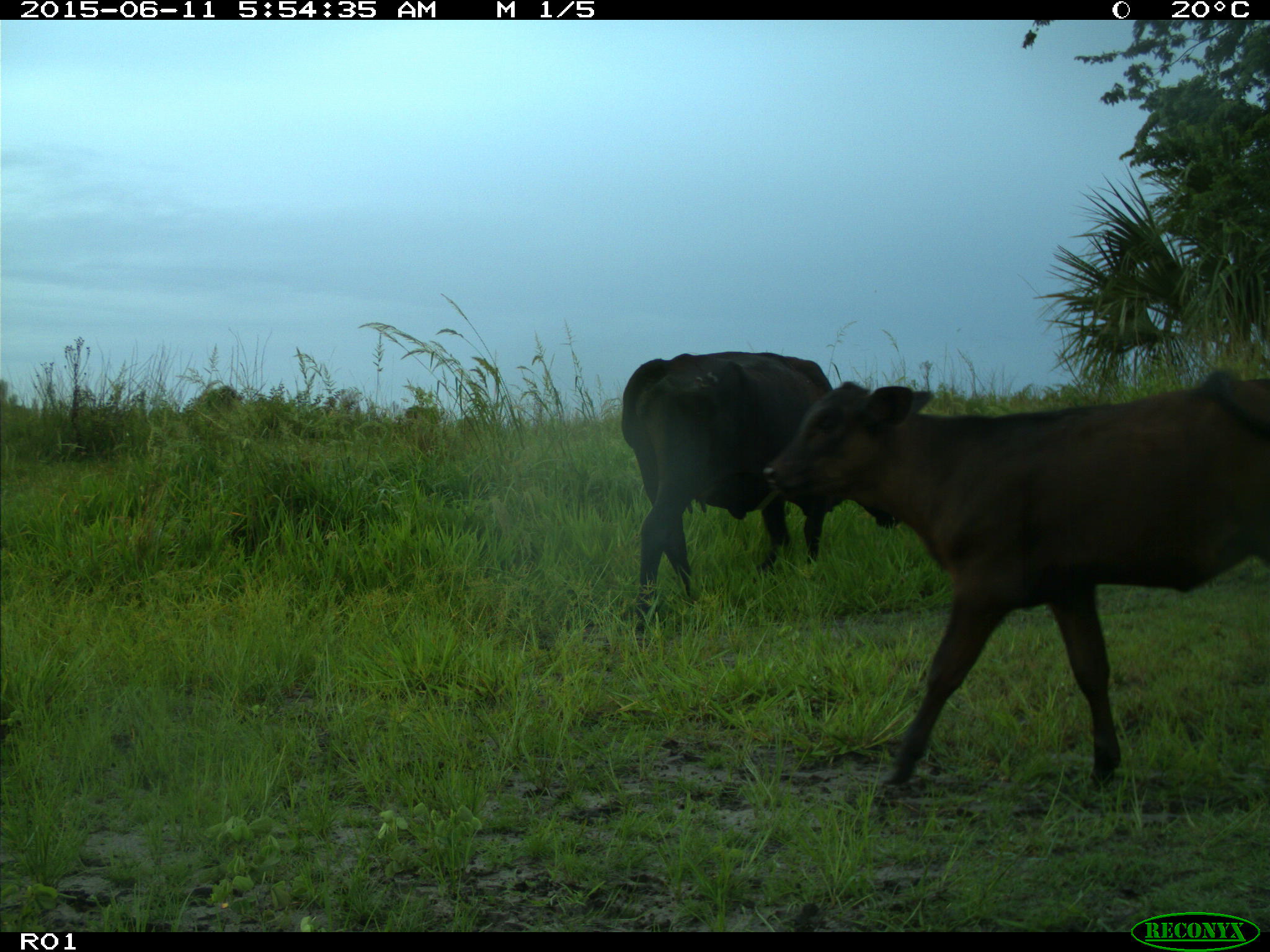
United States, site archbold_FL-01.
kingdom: Animalia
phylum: Chordata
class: Mammalia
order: Artiodactyla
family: Bovidae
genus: Bos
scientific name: Bos taurus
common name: domestic cow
Bos taurus (domestic cow).